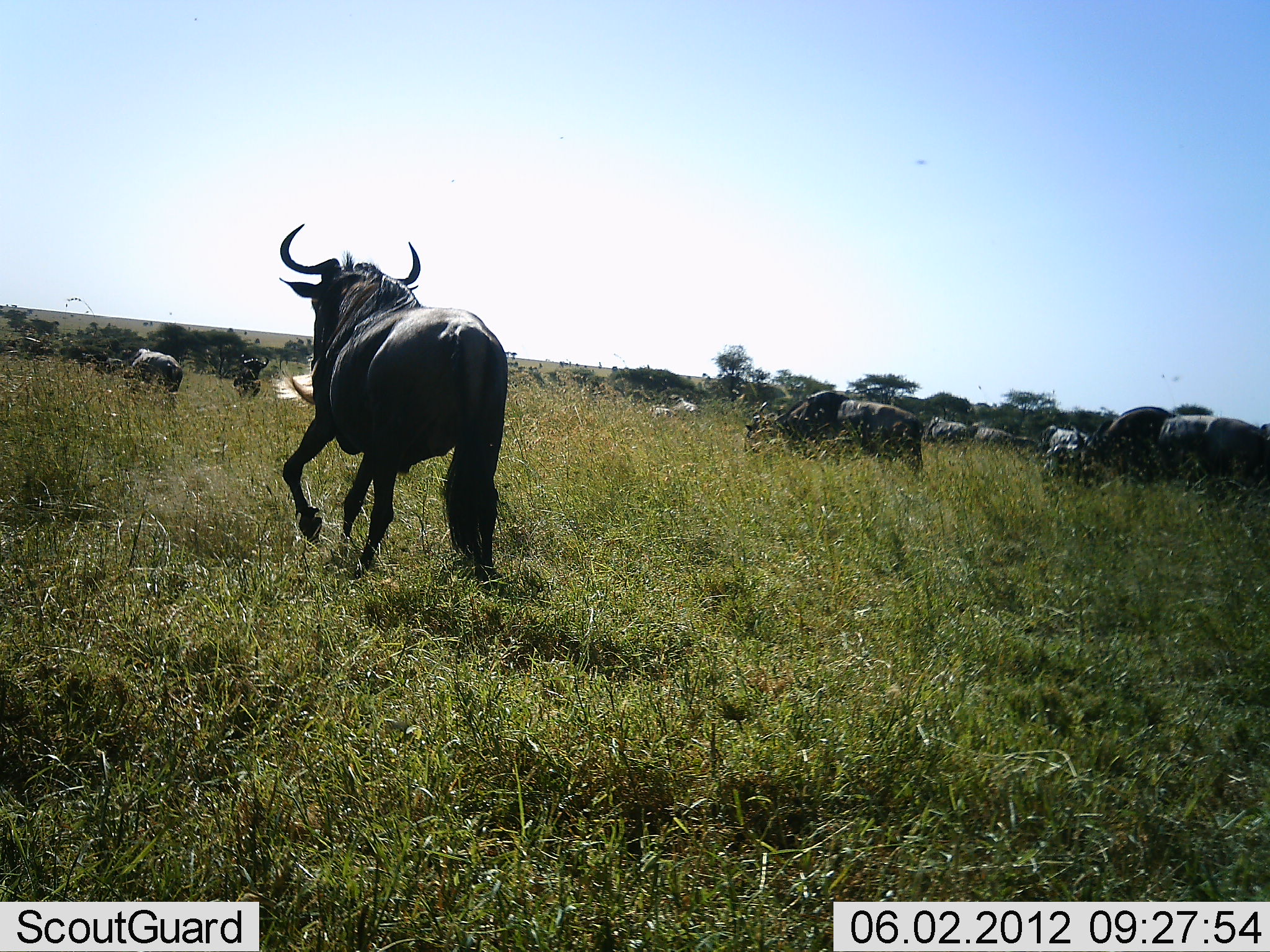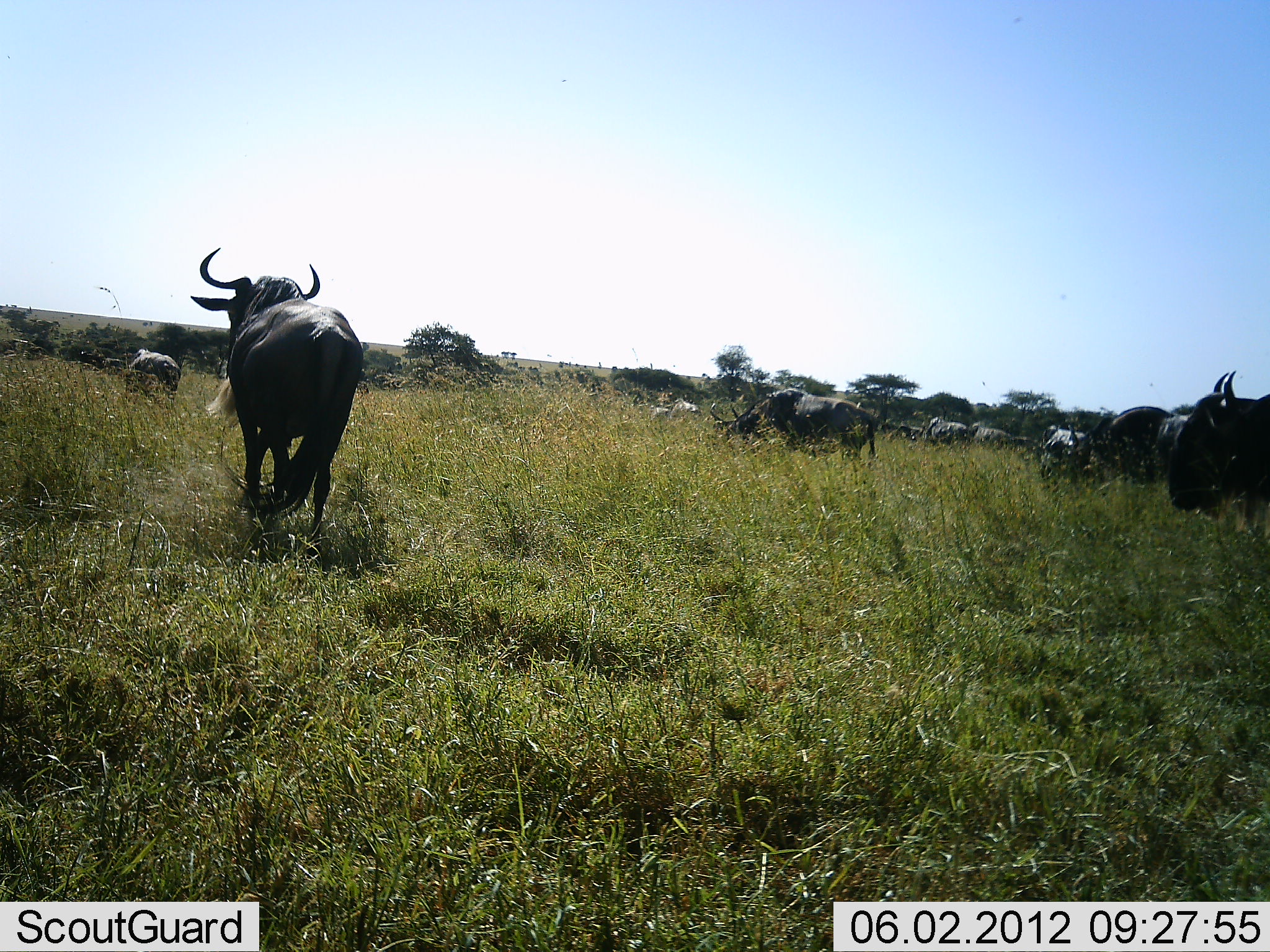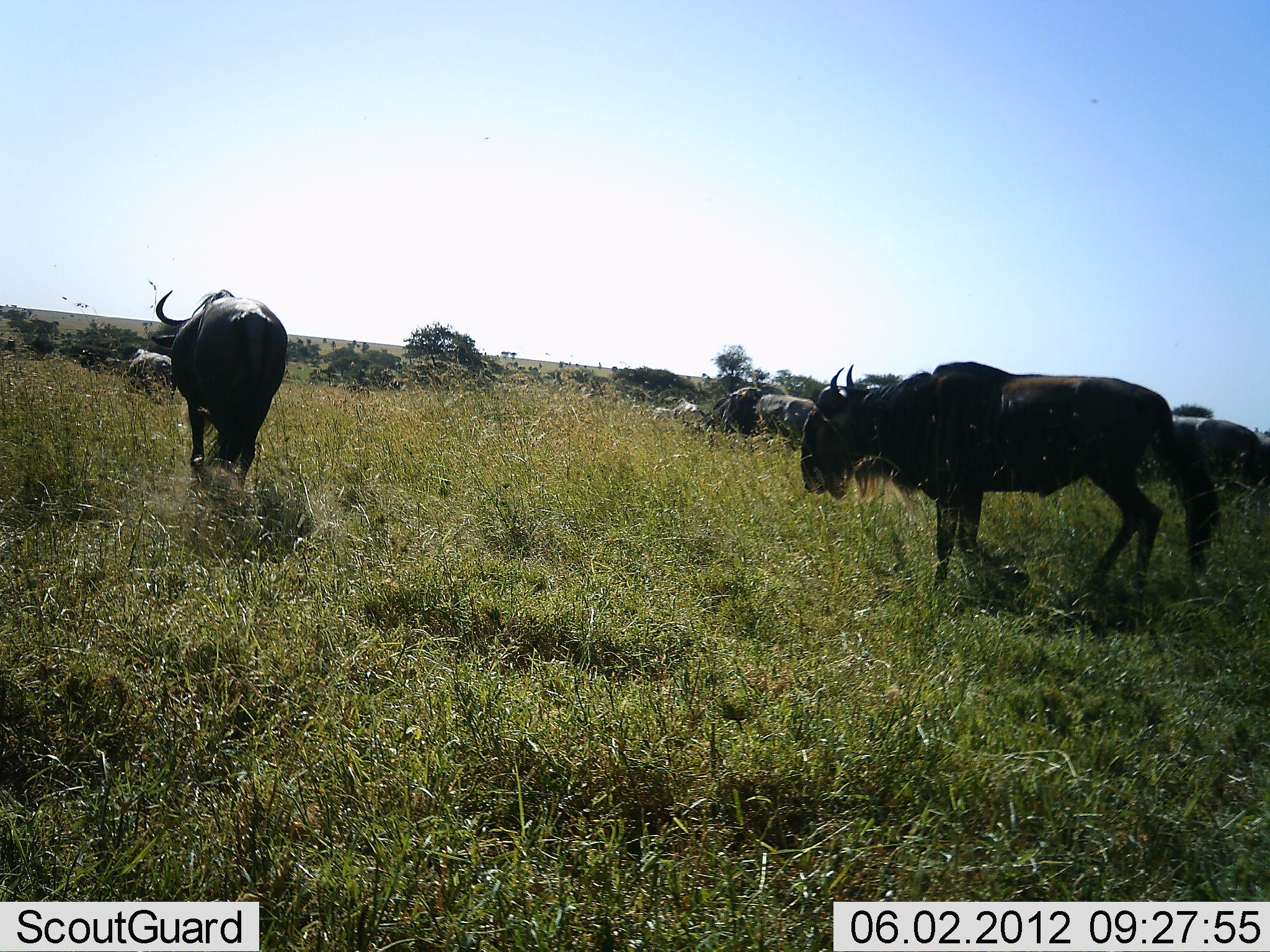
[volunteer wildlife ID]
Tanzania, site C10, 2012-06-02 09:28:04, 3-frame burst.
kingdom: Animalia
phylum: Chordata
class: Mammalia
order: Artiodactyla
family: Bovidae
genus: Connochaetes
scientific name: Connochaetes taurinus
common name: blue wildebeest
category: wildebeest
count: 11-50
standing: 27%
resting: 0%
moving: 100%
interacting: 0%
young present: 0%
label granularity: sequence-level